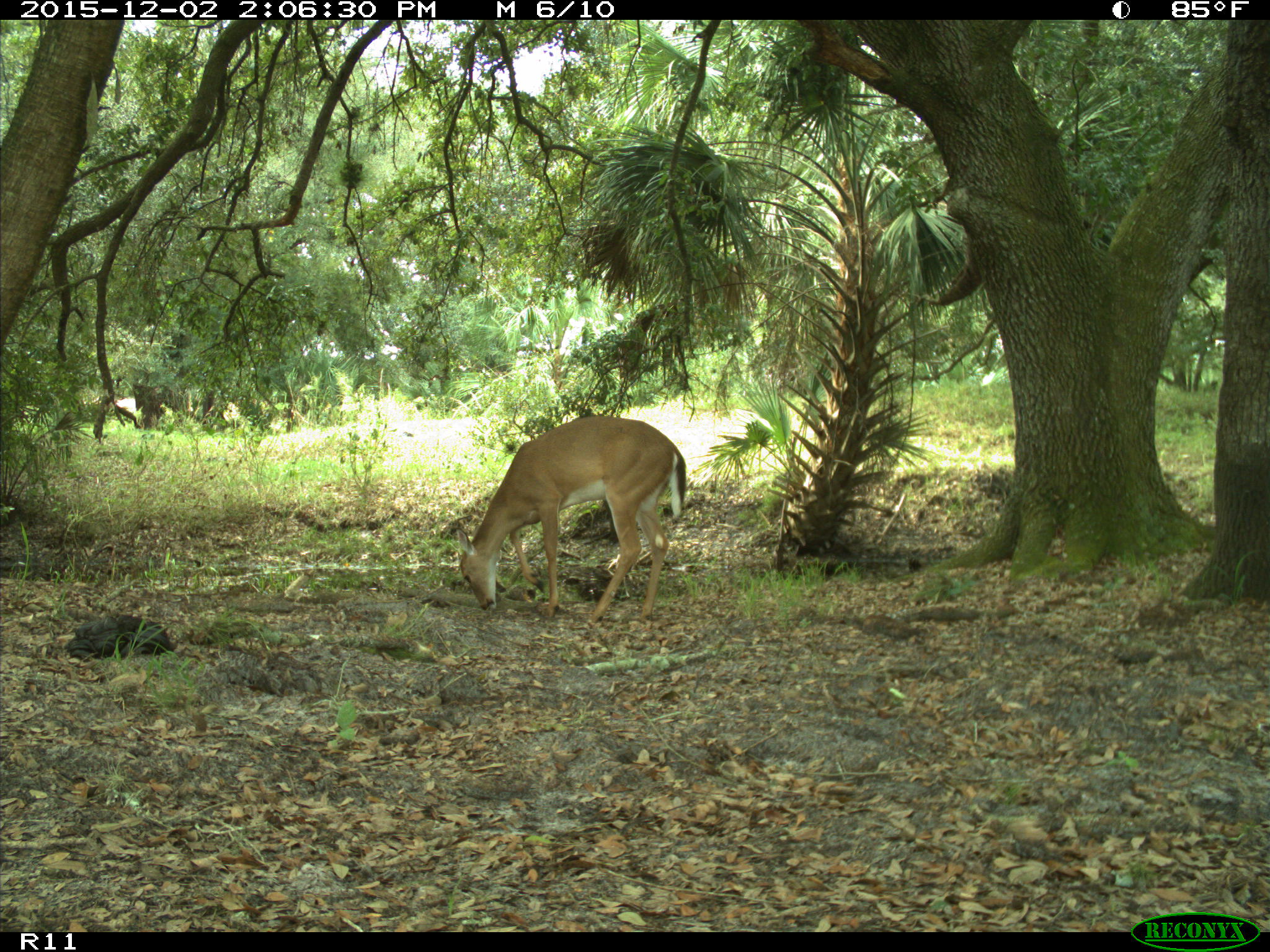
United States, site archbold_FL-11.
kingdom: Animalia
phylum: Chordata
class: Mammalia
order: Artiodactyla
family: Cervidae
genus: Odocoileus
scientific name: Odocoileus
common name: deer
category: unidentified deer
Unidentified deer (deer) (Odocoileus).